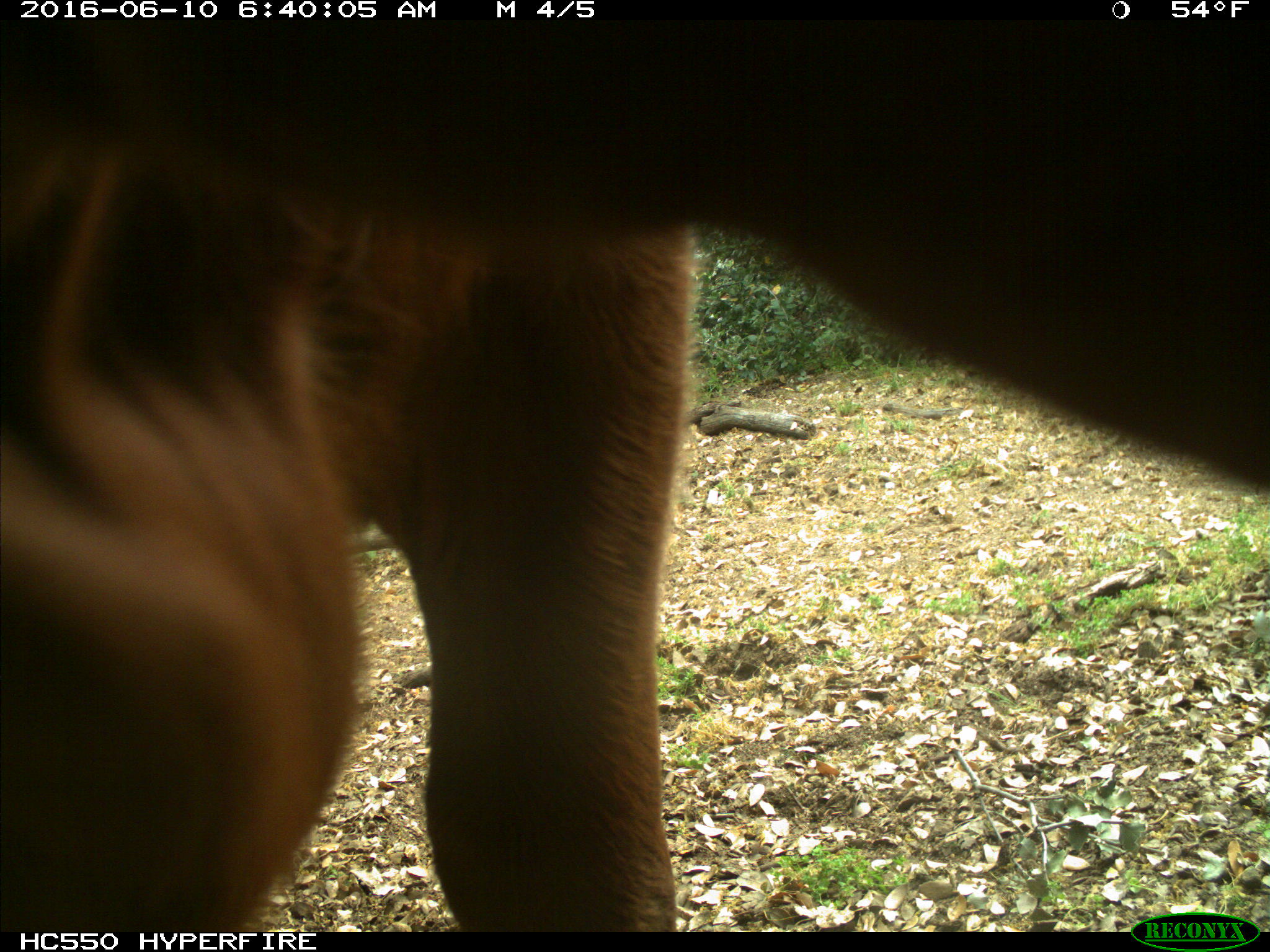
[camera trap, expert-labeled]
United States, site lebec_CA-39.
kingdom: Animalia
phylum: Chordata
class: Mammalia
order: Artiodactyla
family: Bovidae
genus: Bos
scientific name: Bos taurus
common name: domestic cow